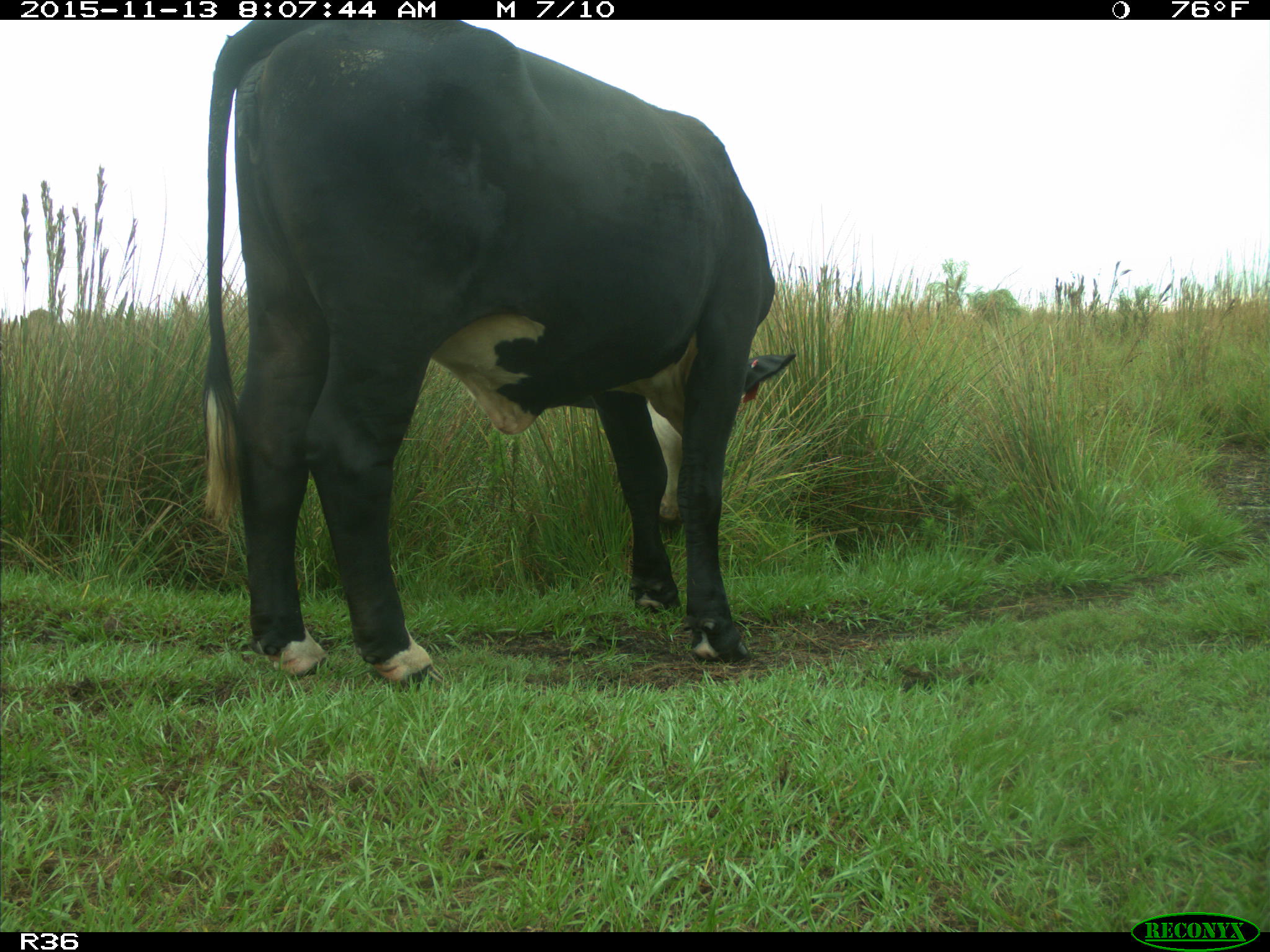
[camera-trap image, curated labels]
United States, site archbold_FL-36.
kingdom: Animalia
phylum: Chordata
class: Mammalia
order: Artiodactyla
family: Bovidae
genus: Bos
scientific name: Bos taurus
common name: domestic cow